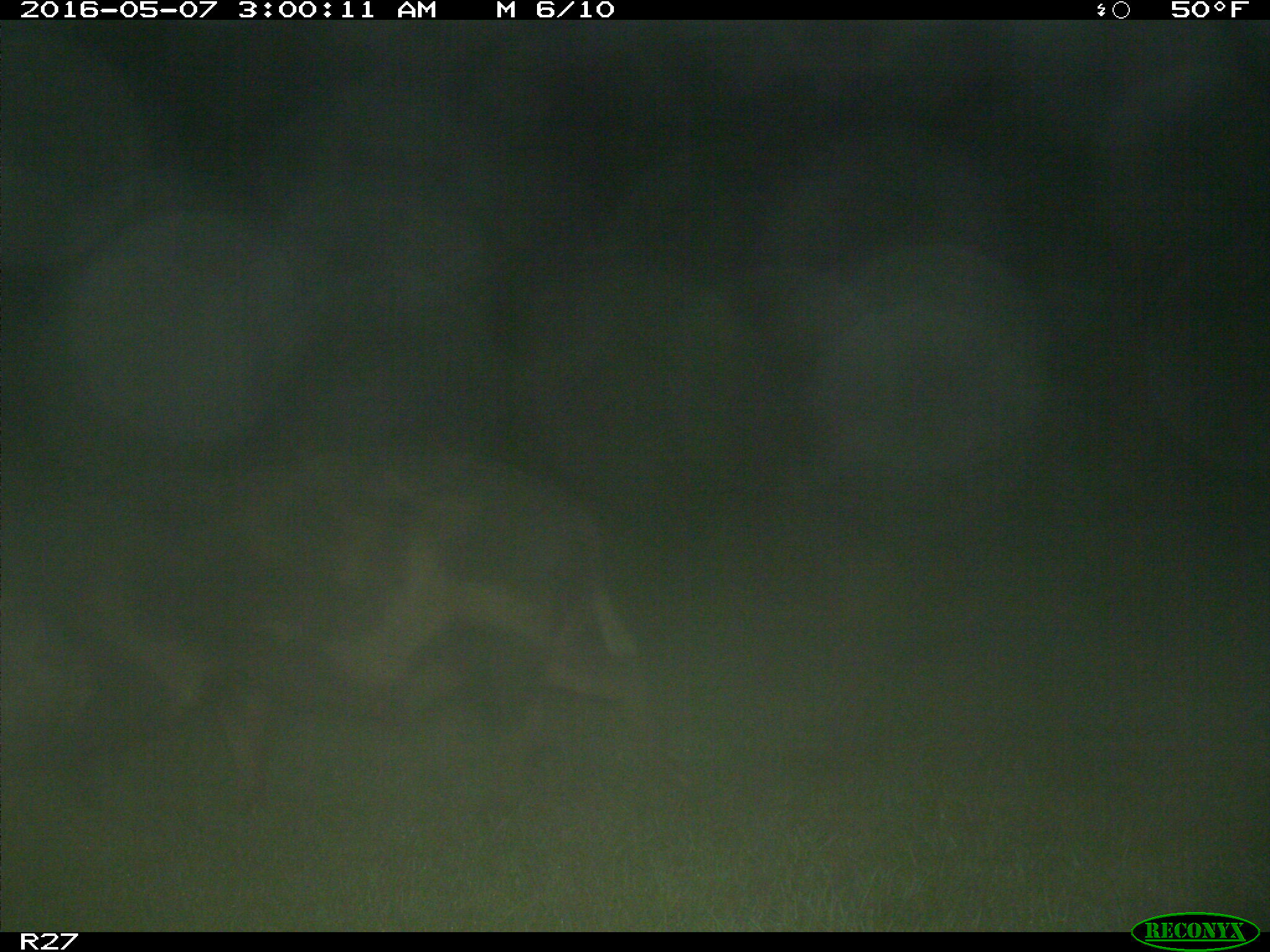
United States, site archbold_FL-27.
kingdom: Animalia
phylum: Chordata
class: Mammalia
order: Artiodactyla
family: Suidae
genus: Sus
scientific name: Sus scrofa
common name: wild boar